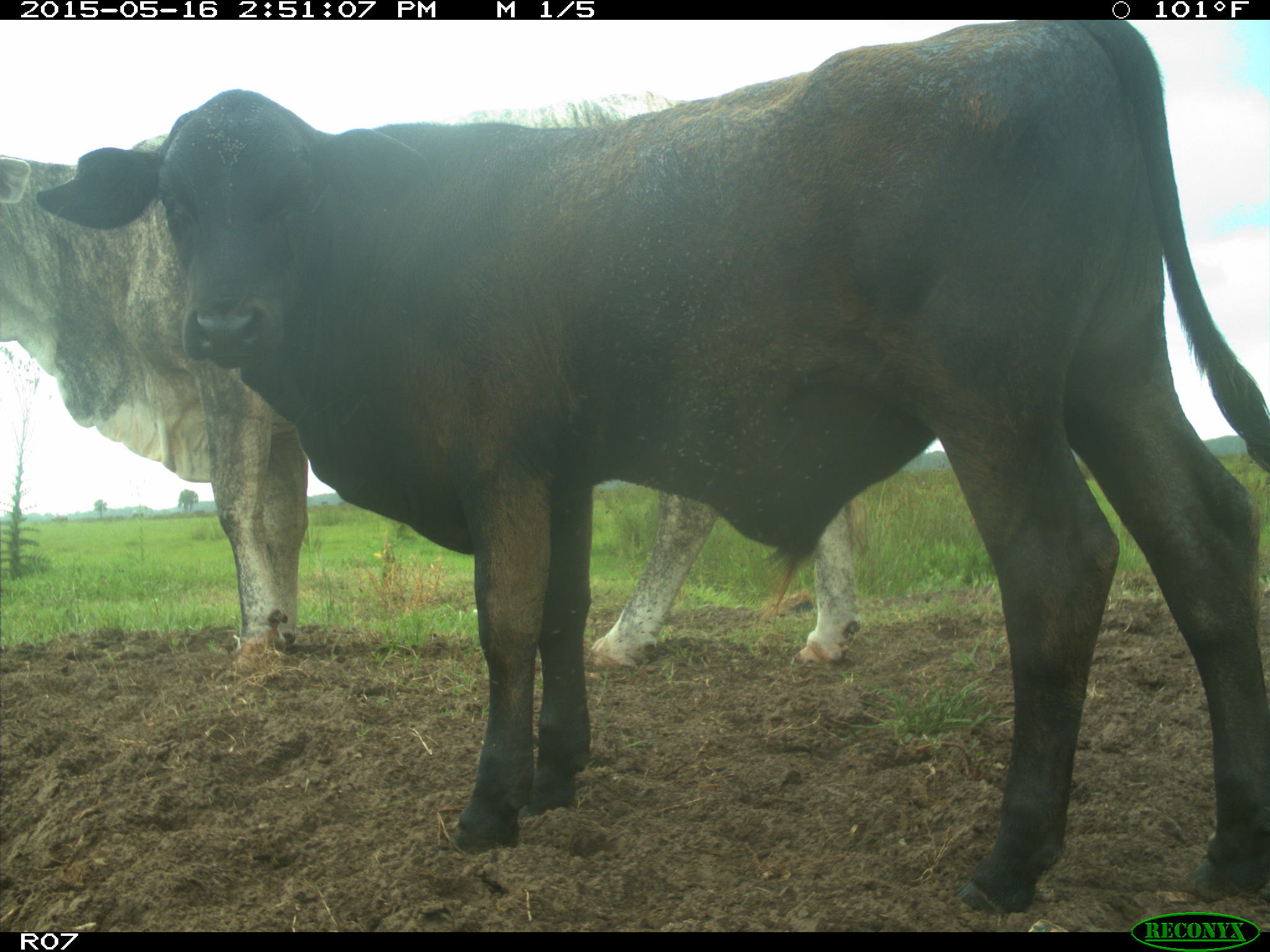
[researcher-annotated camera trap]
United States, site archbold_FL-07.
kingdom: Animalia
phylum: Chordata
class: Mammalia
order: Artiodactyla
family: Bovidae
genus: Bos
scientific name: Bos taurus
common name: domestic cow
Bos taurus (domestic cow).